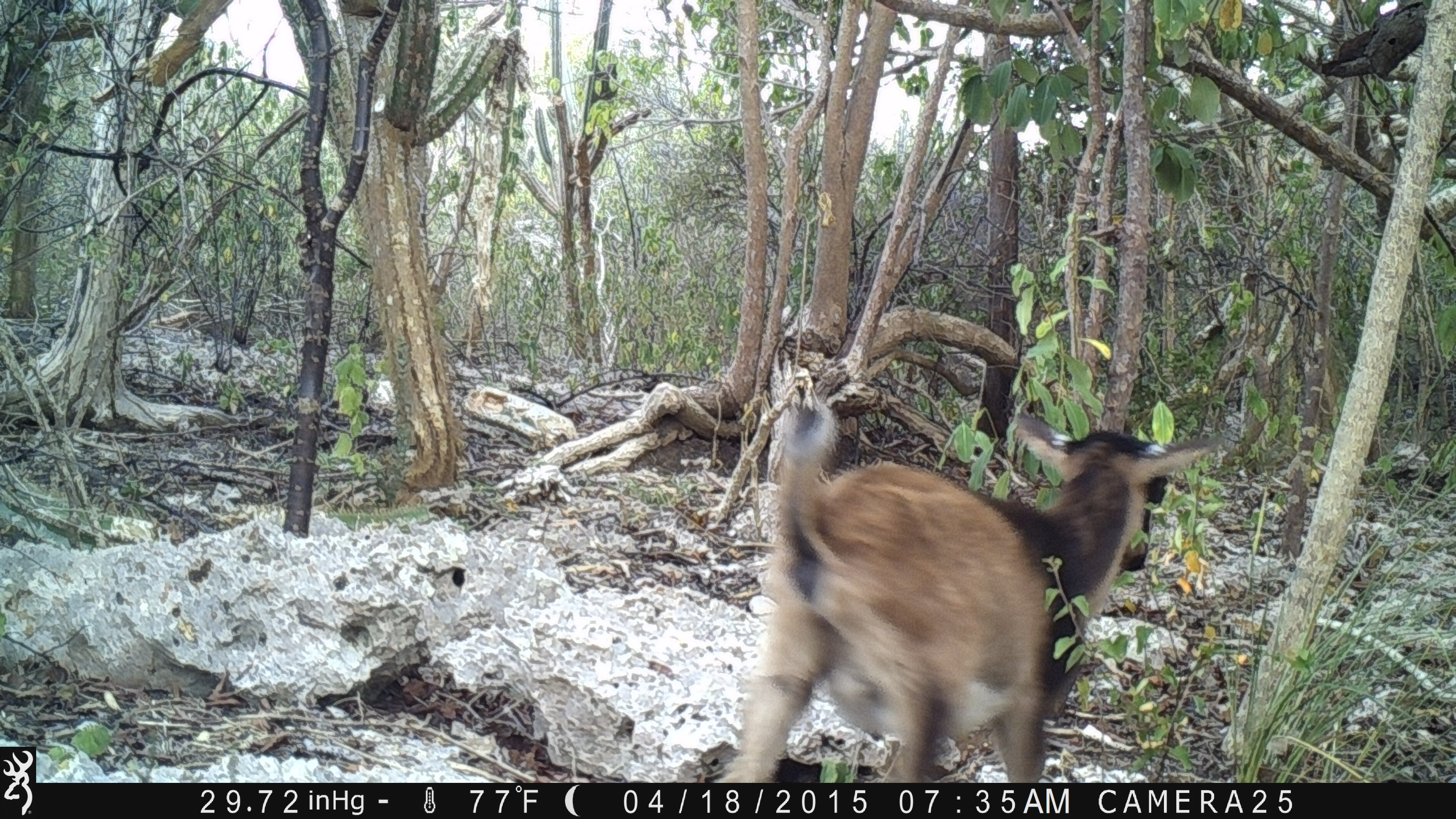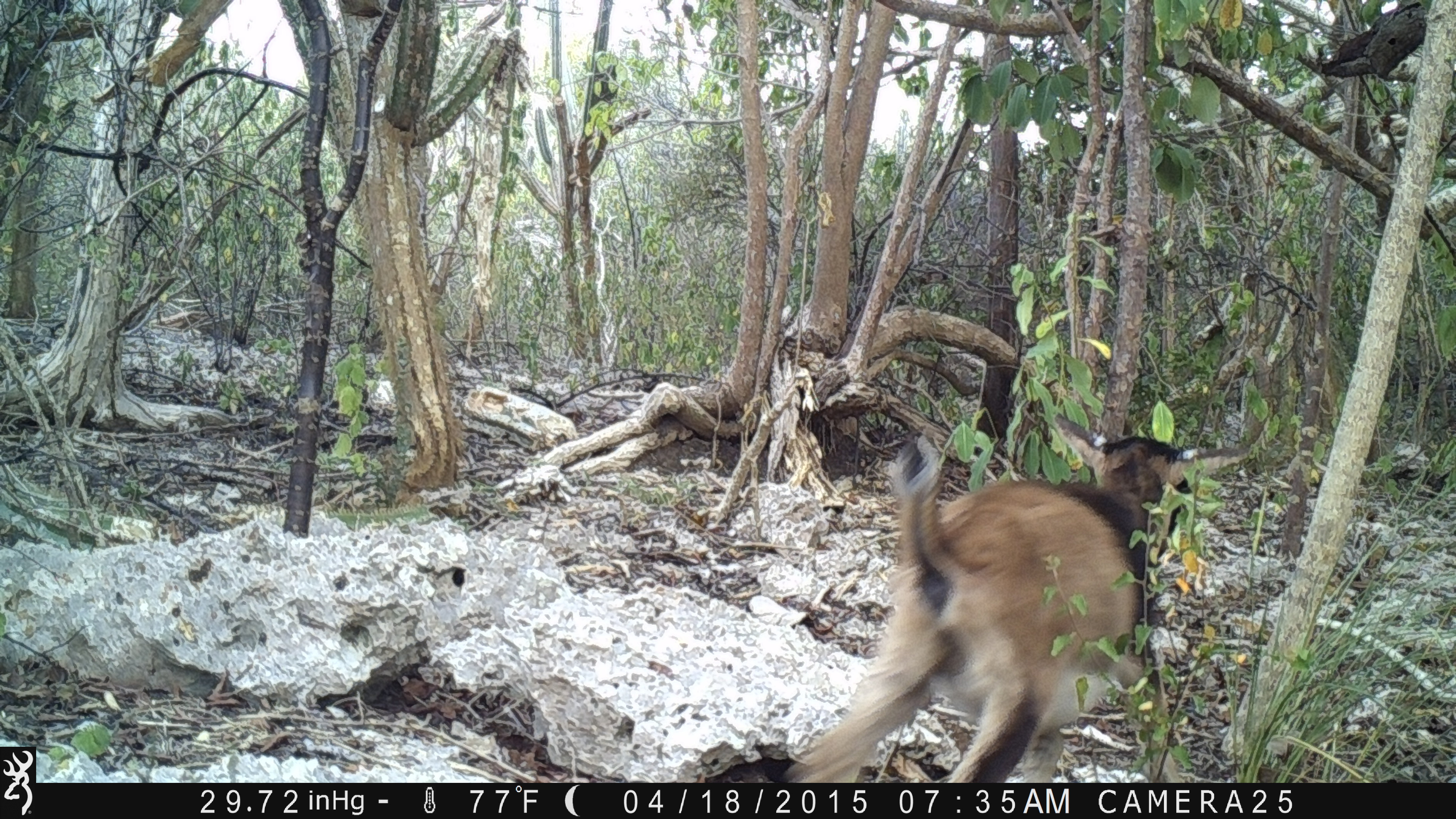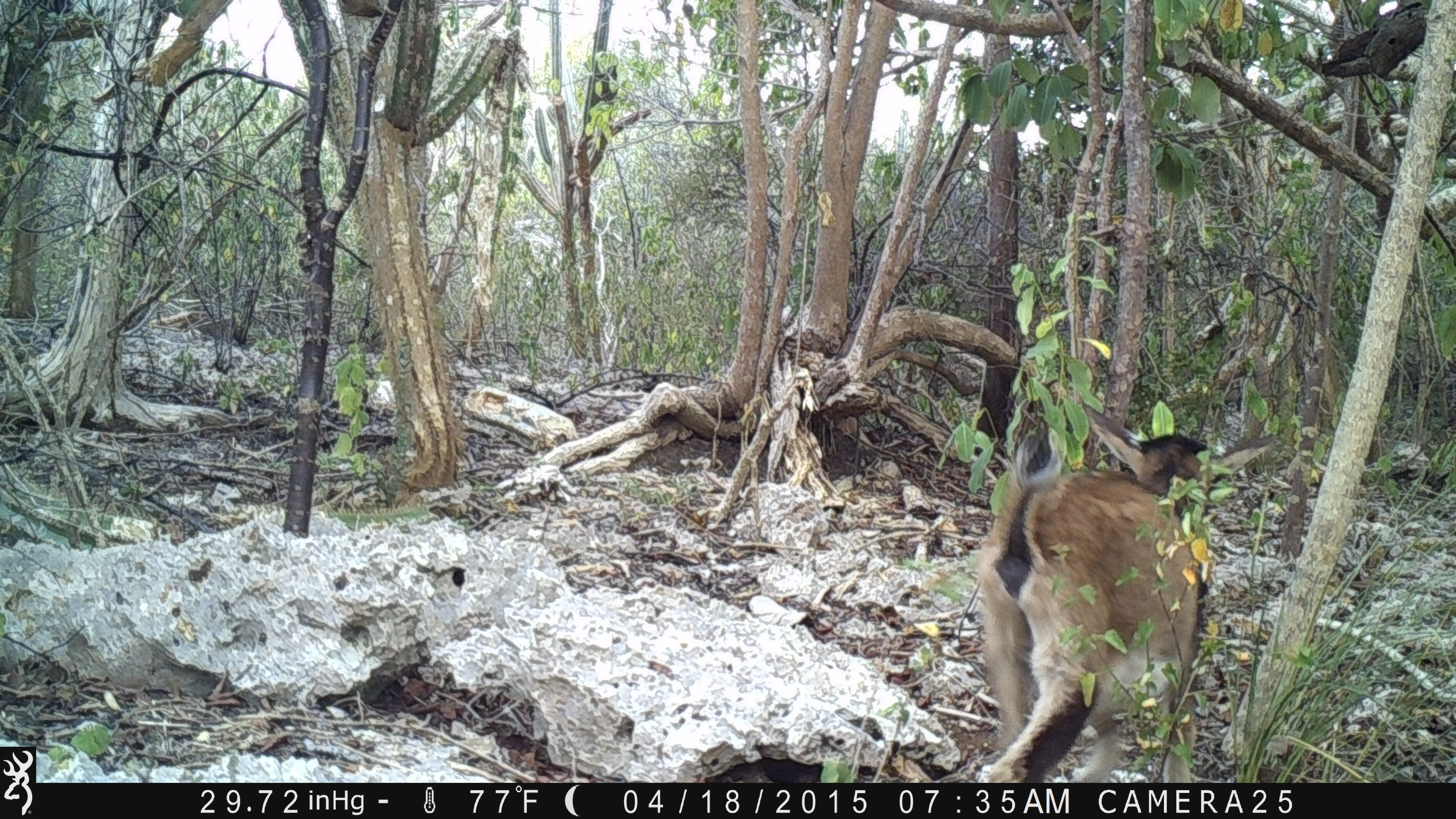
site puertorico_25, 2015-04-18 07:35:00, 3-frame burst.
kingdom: Animalia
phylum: Chordata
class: Mammalia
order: Artiodactyla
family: Bovidae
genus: Capra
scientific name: Capra hircus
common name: goat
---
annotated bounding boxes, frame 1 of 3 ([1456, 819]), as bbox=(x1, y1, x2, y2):
goat: bbox=(705, 394, 1231, 790)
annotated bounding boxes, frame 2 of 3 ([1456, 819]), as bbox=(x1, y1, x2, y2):
goat: bbox=(767, 426, 1241, 787)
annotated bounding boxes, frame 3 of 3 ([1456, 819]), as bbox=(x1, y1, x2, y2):
goat: bbox=(967, 410, 1243, 786)